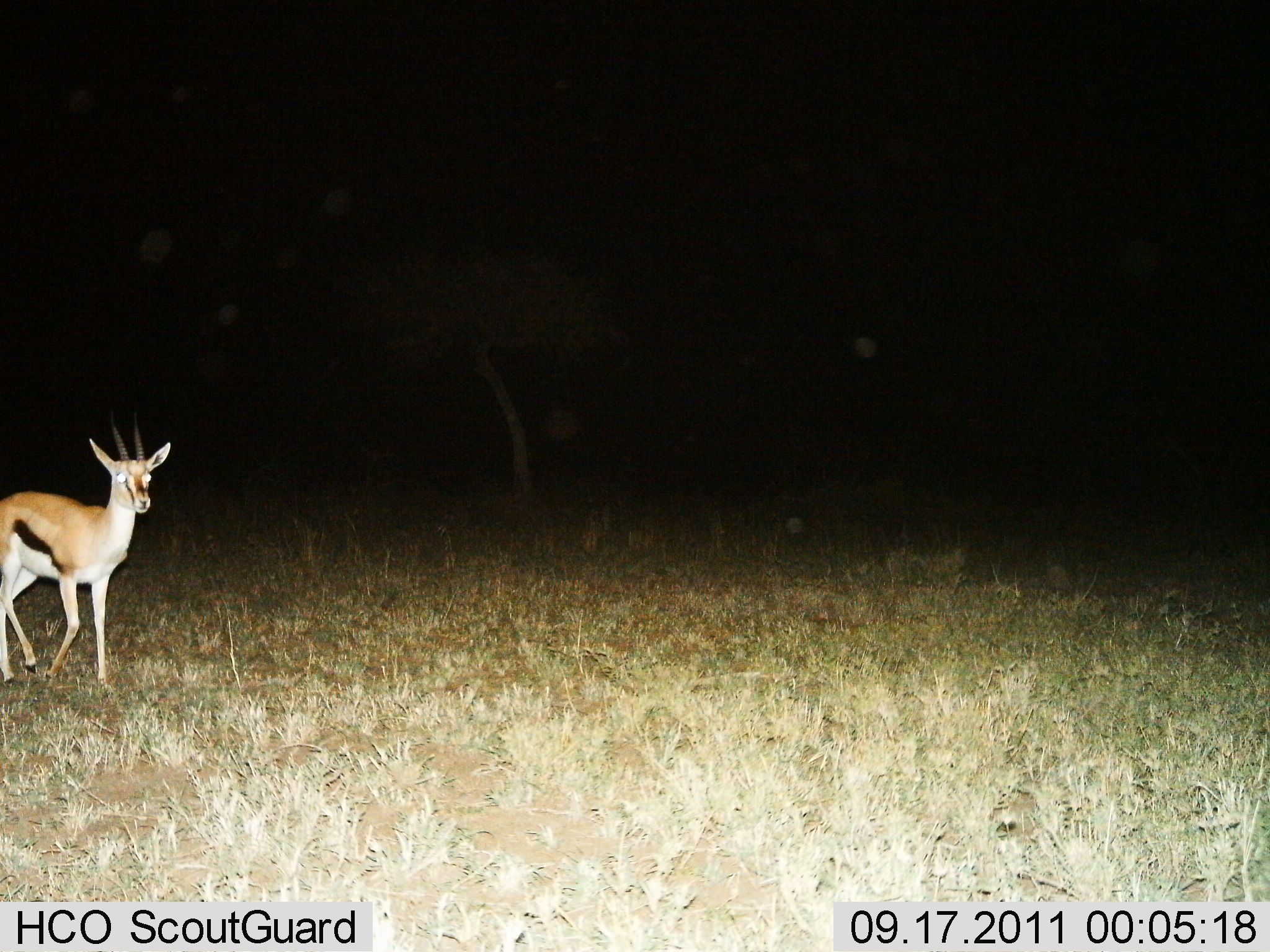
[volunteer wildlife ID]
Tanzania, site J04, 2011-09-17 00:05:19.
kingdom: Animalia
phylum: Chordata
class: Mammalia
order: Artiodactyla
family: Bovidae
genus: Eudorcas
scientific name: Eudorcas thomsonii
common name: thomson's gazelle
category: gazellethomsons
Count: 1.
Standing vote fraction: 36%.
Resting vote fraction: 0%.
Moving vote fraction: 64%.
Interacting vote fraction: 0%.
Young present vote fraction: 0%.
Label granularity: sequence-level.